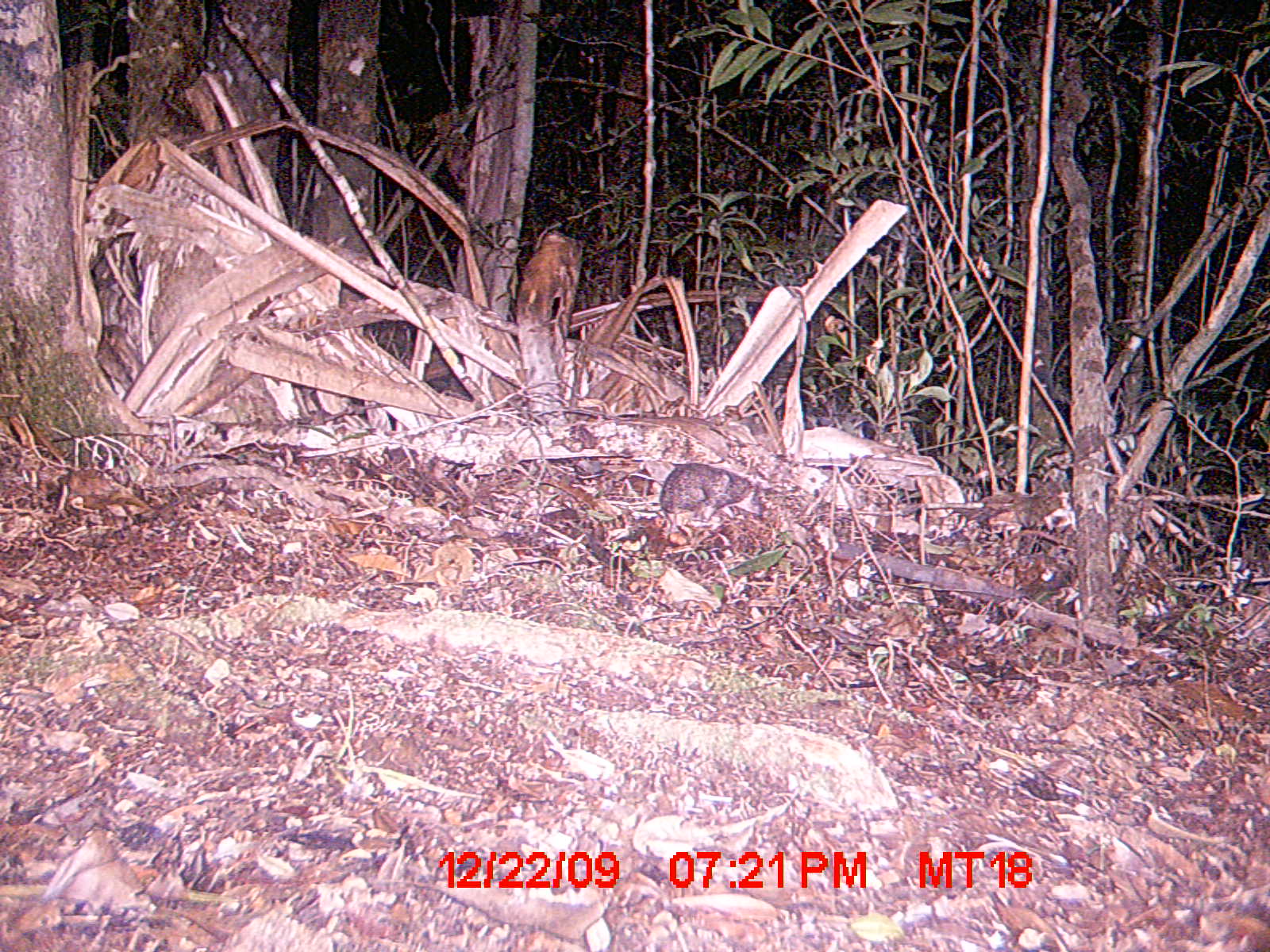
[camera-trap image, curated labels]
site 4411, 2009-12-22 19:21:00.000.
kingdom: Animalia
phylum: Chordata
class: Mammalia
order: Afrosoricida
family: Tenrecidae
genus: Setifer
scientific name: Setifer setosus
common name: greater hedgehog tenrec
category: setifer sp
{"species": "setifer sp (greater hedgehog tenrec) (Setifer setosus)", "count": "1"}